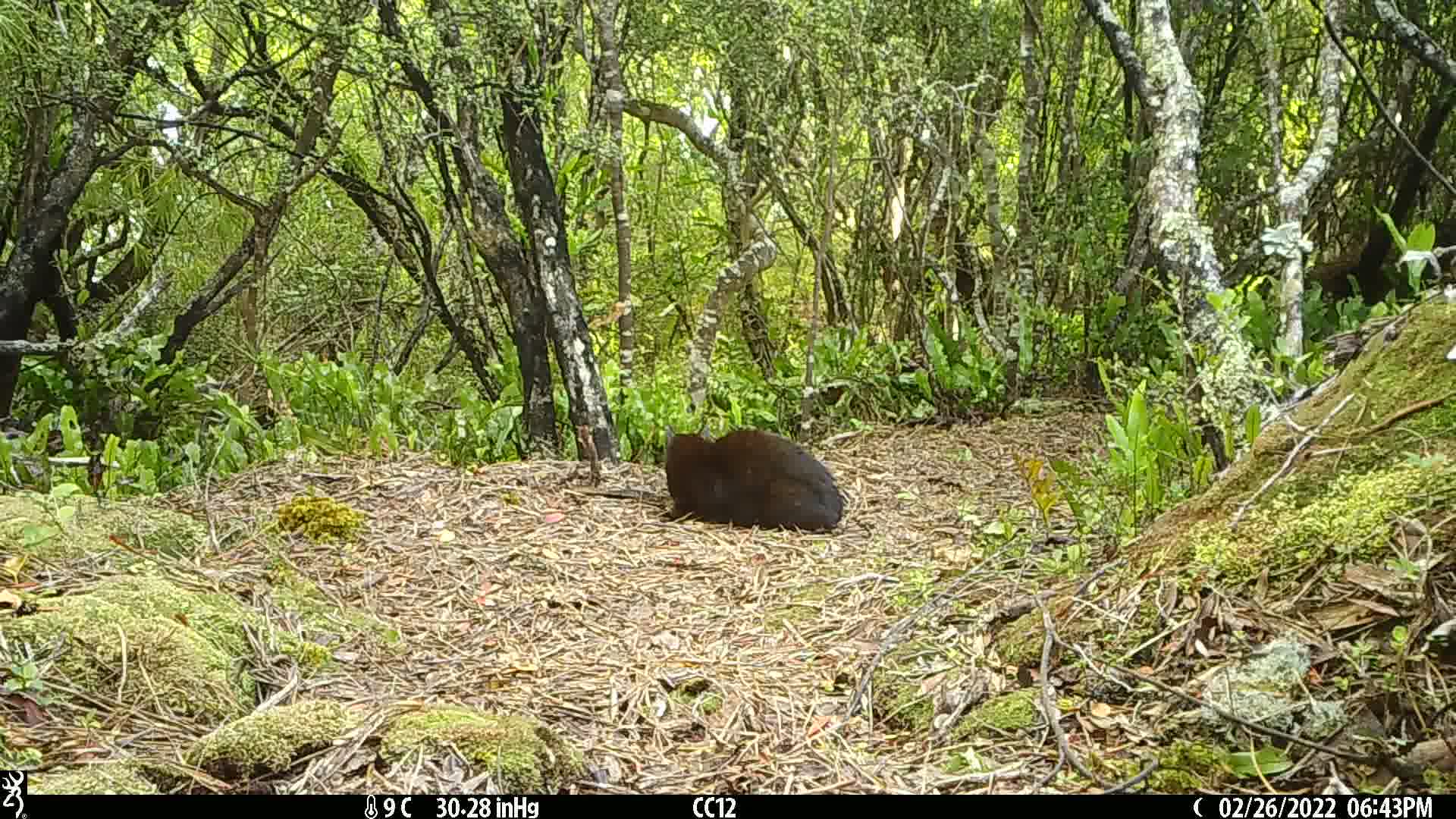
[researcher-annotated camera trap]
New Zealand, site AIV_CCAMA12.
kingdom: Animalia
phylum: Chordata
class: Mammalia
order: Carnivora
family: Felidae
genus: Felis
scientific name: Felis catus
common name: domestic cat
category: cat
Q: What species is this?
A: Cat (domestic cat) (Felis catus).